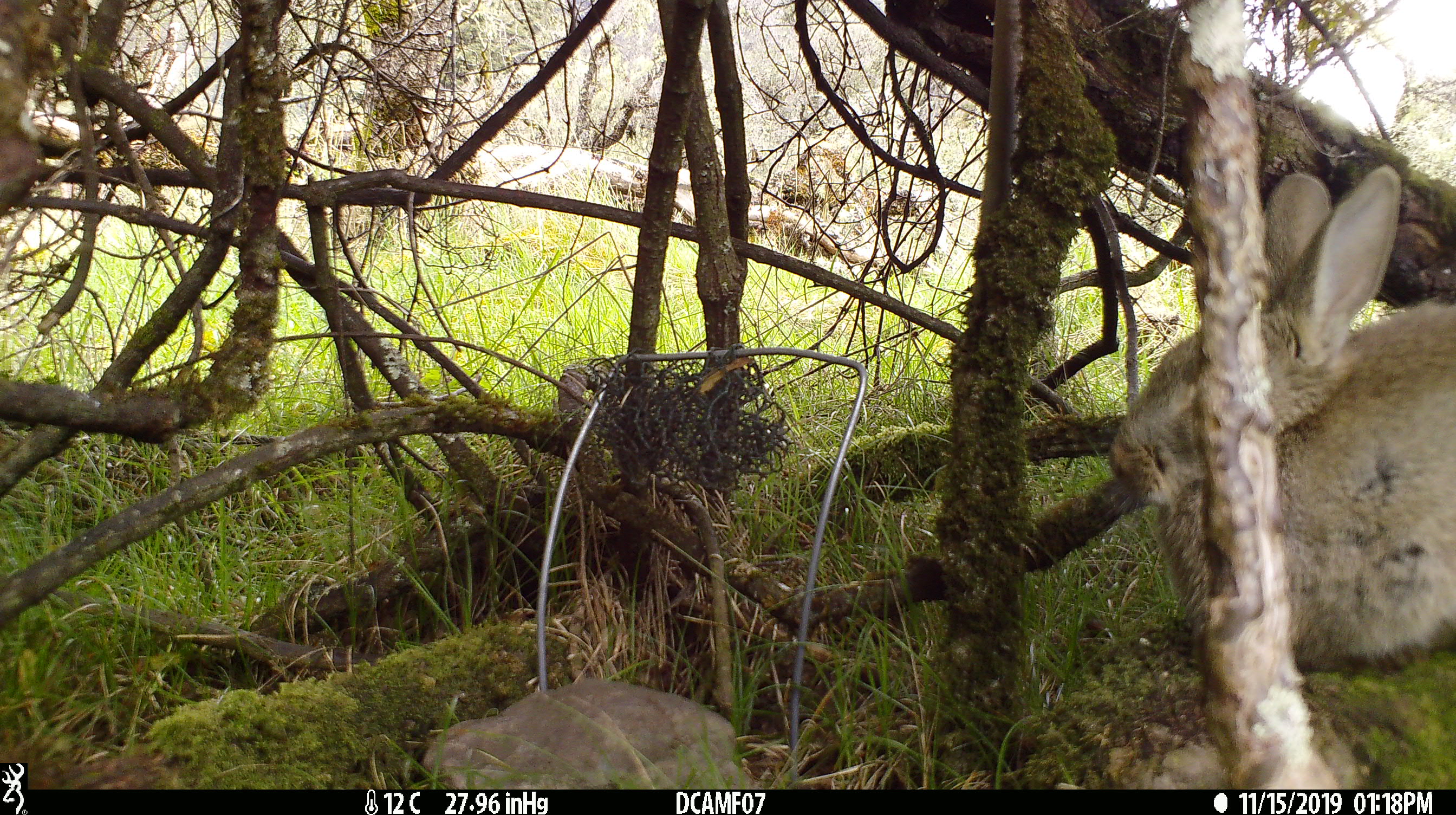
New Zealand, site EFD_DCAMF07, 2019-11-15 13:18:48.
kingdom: Animalia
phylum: Chordata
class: Mammalia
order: Lagomorpha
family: Leporidae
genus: Oryctolagus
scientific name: Oryctolagus cuniculus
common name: european rabbit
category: rabbit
Rabbit (european rabbit) (Oryctolagus cuniculus).